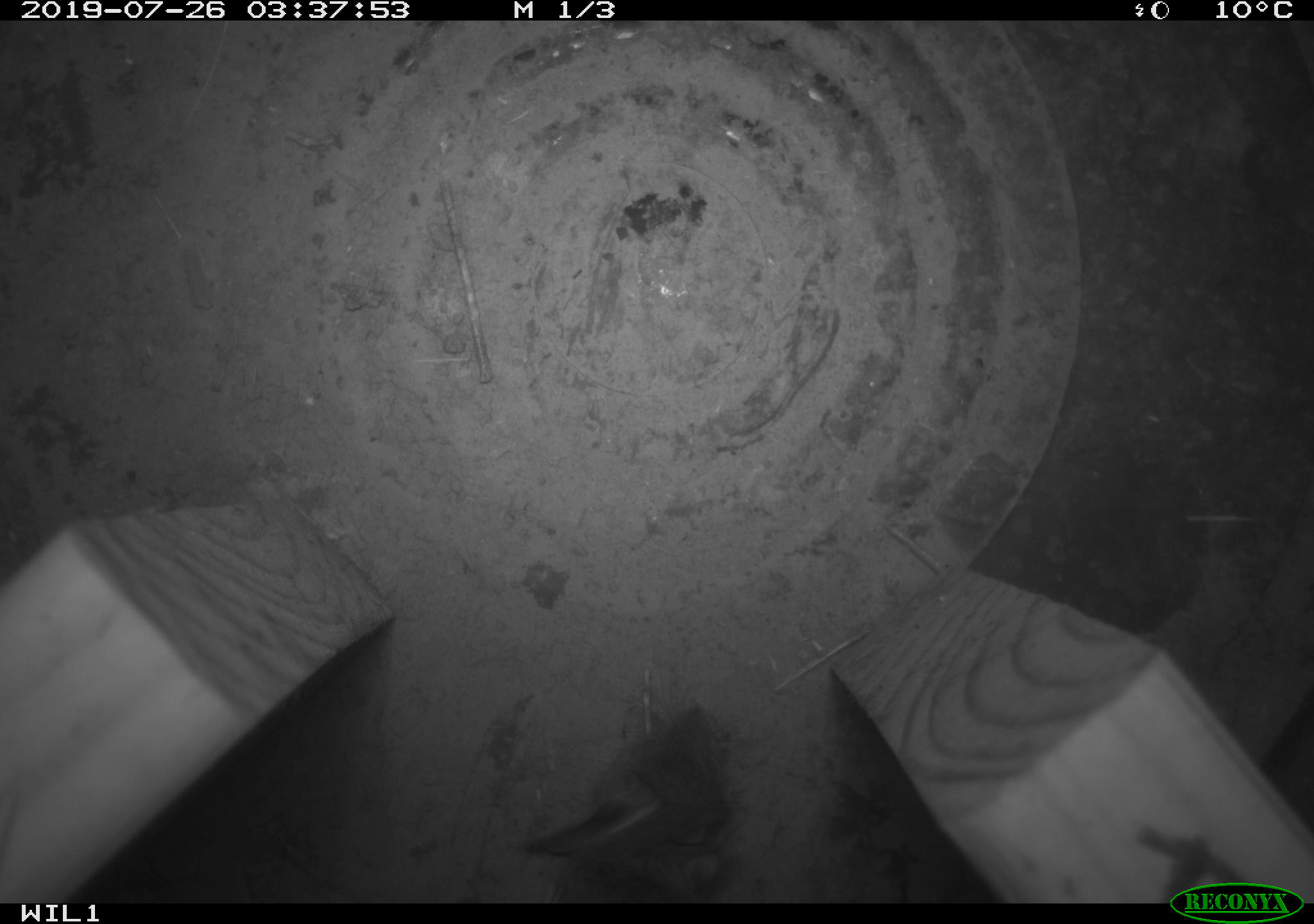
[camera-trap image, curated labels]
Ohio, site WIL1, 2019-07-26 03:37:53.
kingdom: Animalia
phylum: Chordata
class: Mammalia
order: Rodentia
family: Cricetidae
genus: Peromyscus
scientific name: Peromyscus leucopus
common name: white-footed mouse